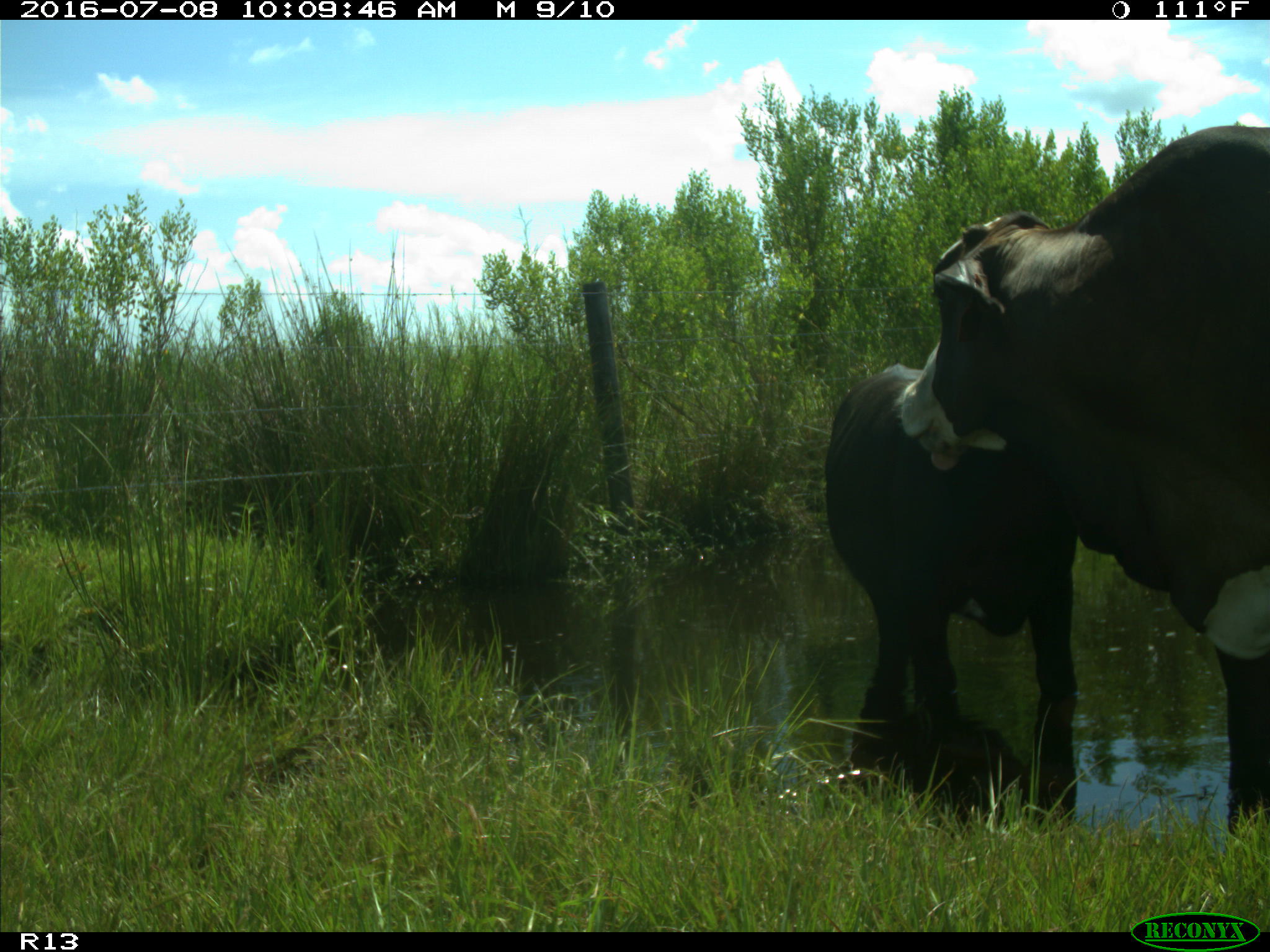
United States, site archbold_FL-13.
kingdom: Animalia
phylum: Chordata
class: Mammalia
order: Artiodactyla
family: Bovidae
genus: Bos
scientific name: Bos taurus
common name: domestic cow